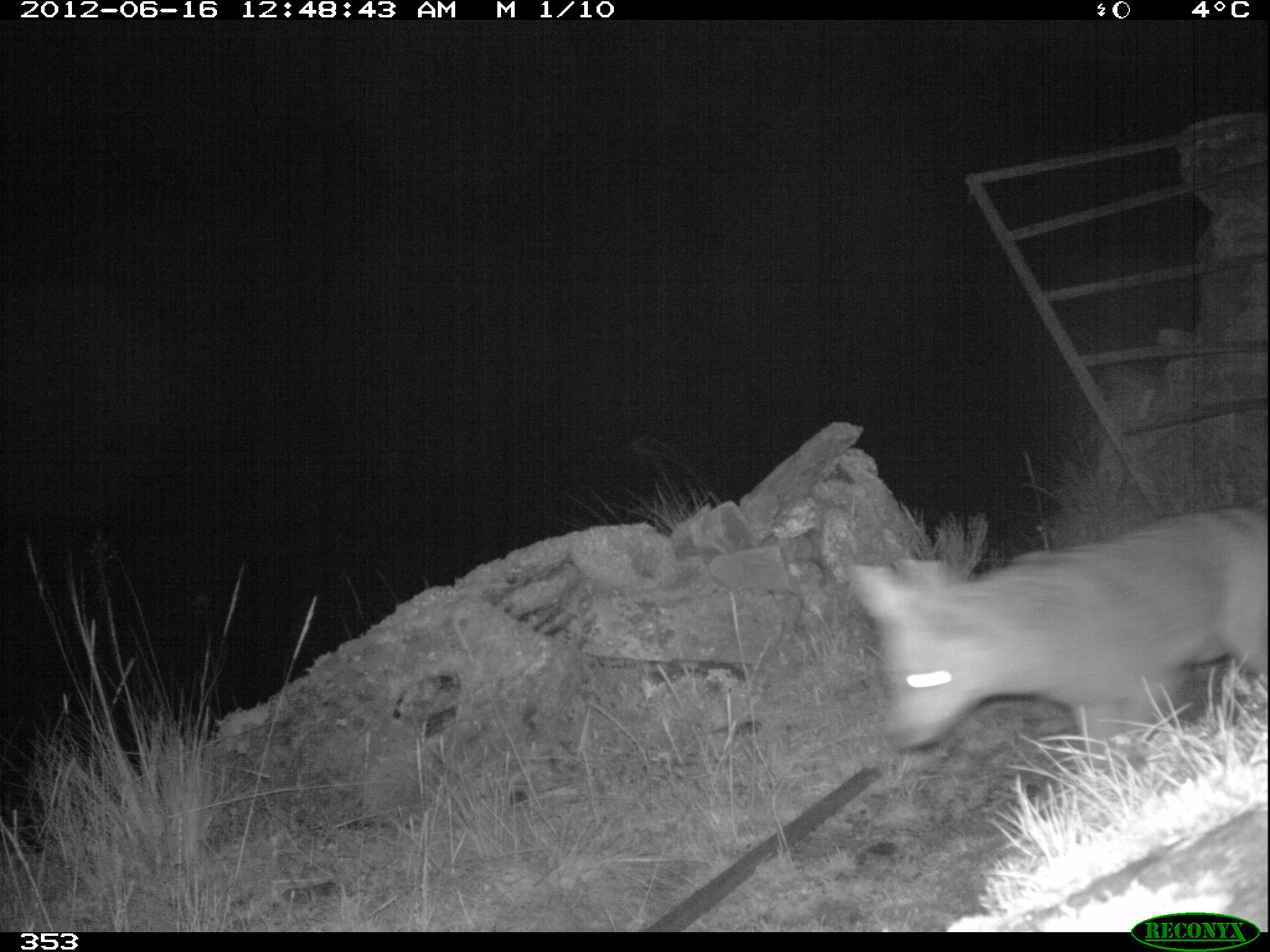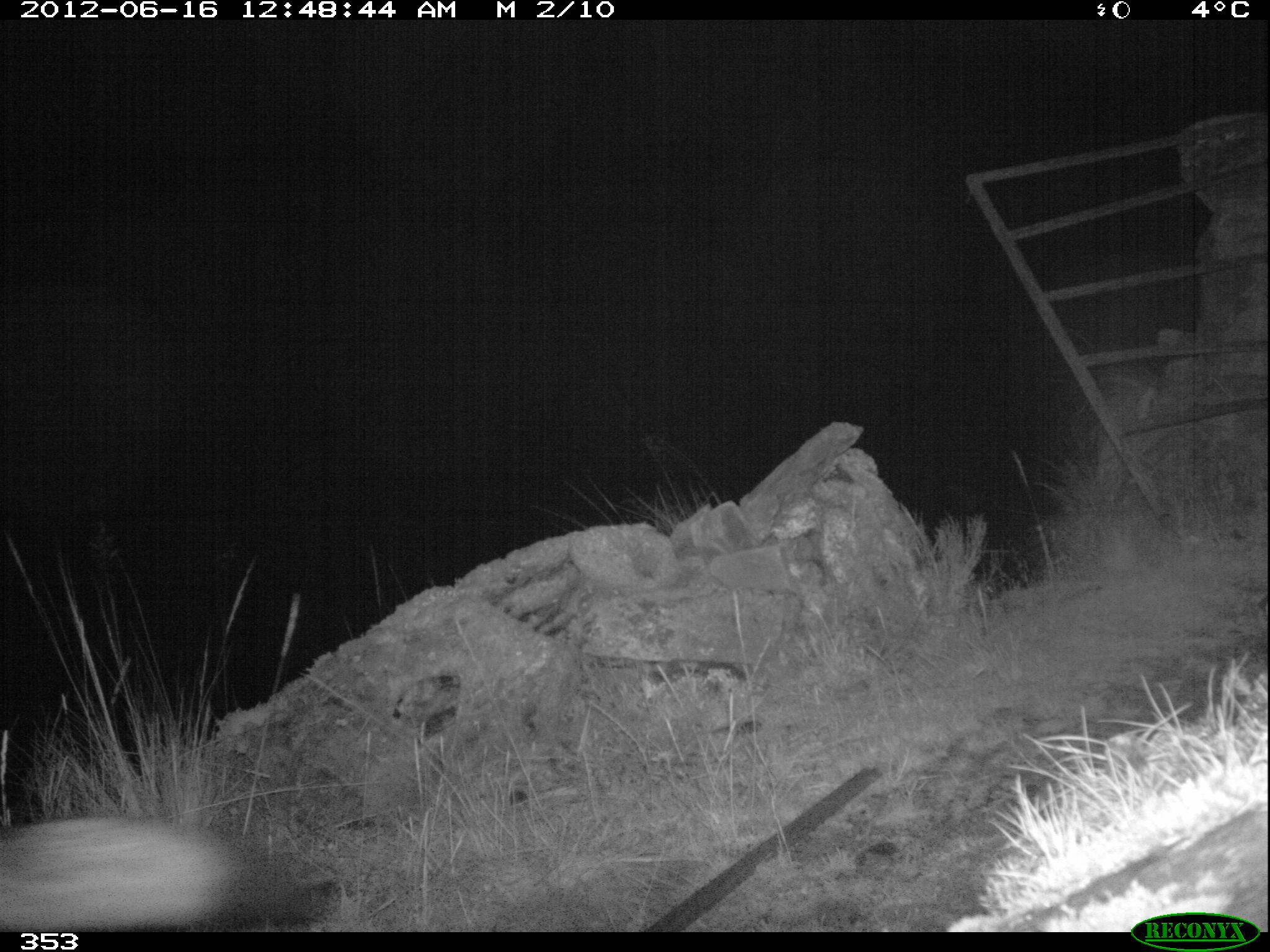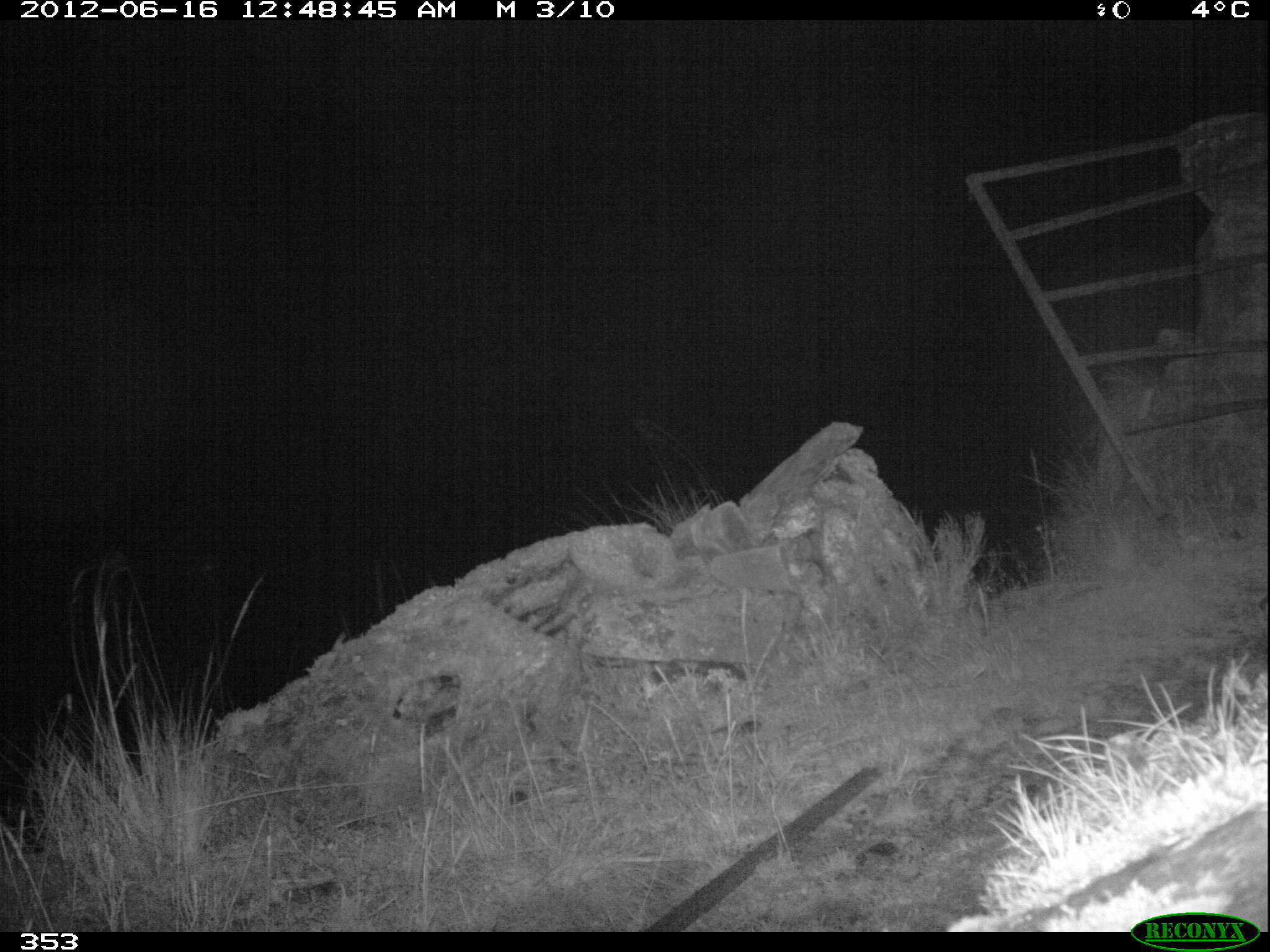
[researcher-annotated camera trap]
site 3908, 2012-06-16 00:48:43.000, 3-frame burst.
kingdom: Animalia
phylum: Chordata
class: Mammalia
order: Carnivora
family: Canidae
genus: Lycalopex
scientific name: Lycalopex culpaeus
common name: culpeo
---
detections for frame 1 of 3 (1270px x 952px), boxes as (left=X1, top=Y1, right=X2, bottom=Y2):
lycalopex culpaeus: (left=852, top=502, right=1266, bottom=775)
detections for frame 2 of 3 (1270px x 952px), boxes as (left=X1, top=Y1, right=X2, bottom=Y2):
lycalopex culpaeus: (left=0, top=807, right=320, bottom=932)